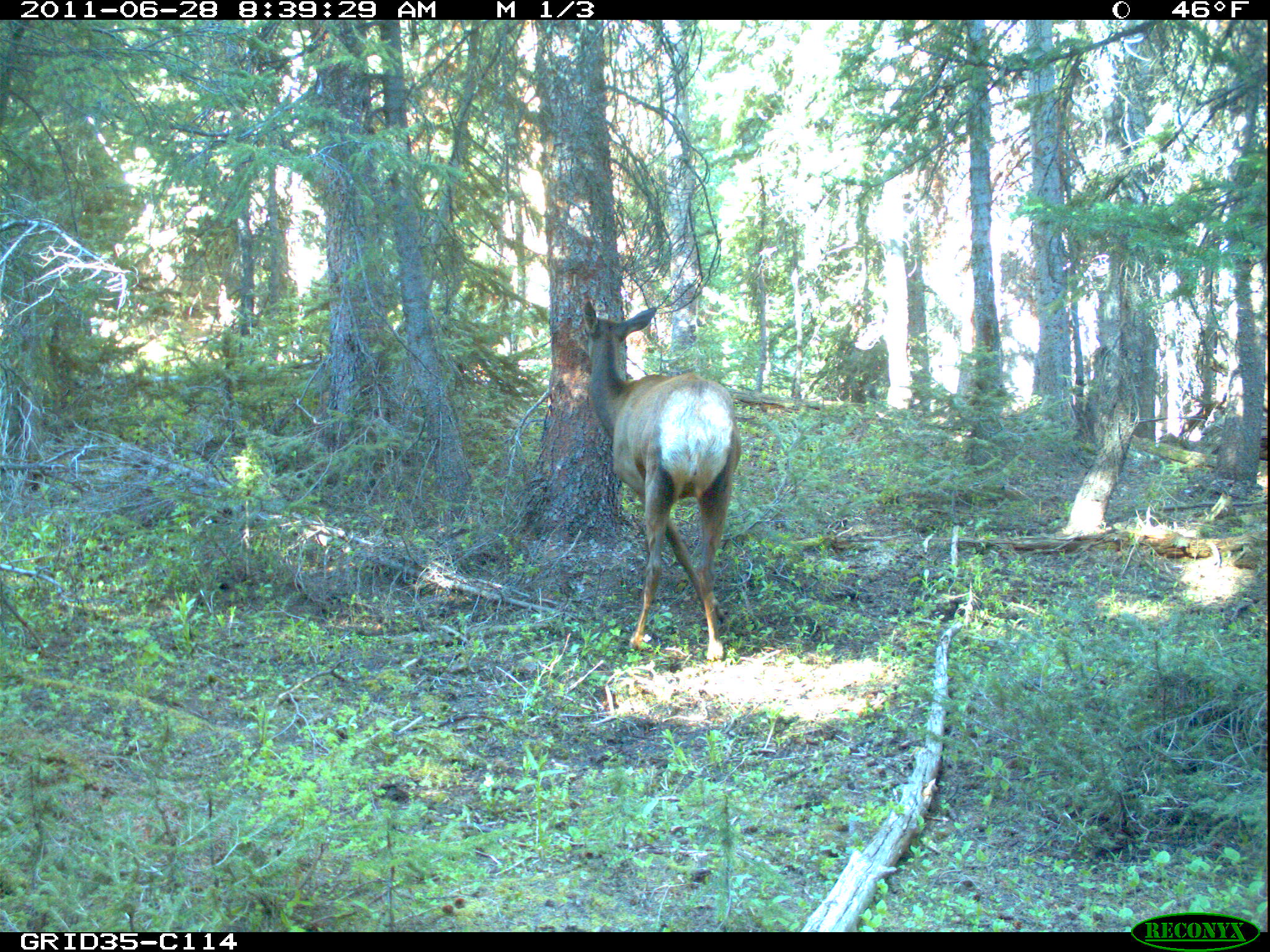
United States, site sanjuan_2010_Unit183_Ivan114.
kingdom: Animalia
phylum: Chordata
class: Mammalia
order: Artiodactyla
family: Cervidae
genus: Cervus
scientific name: Cervus elaphus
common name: red deer